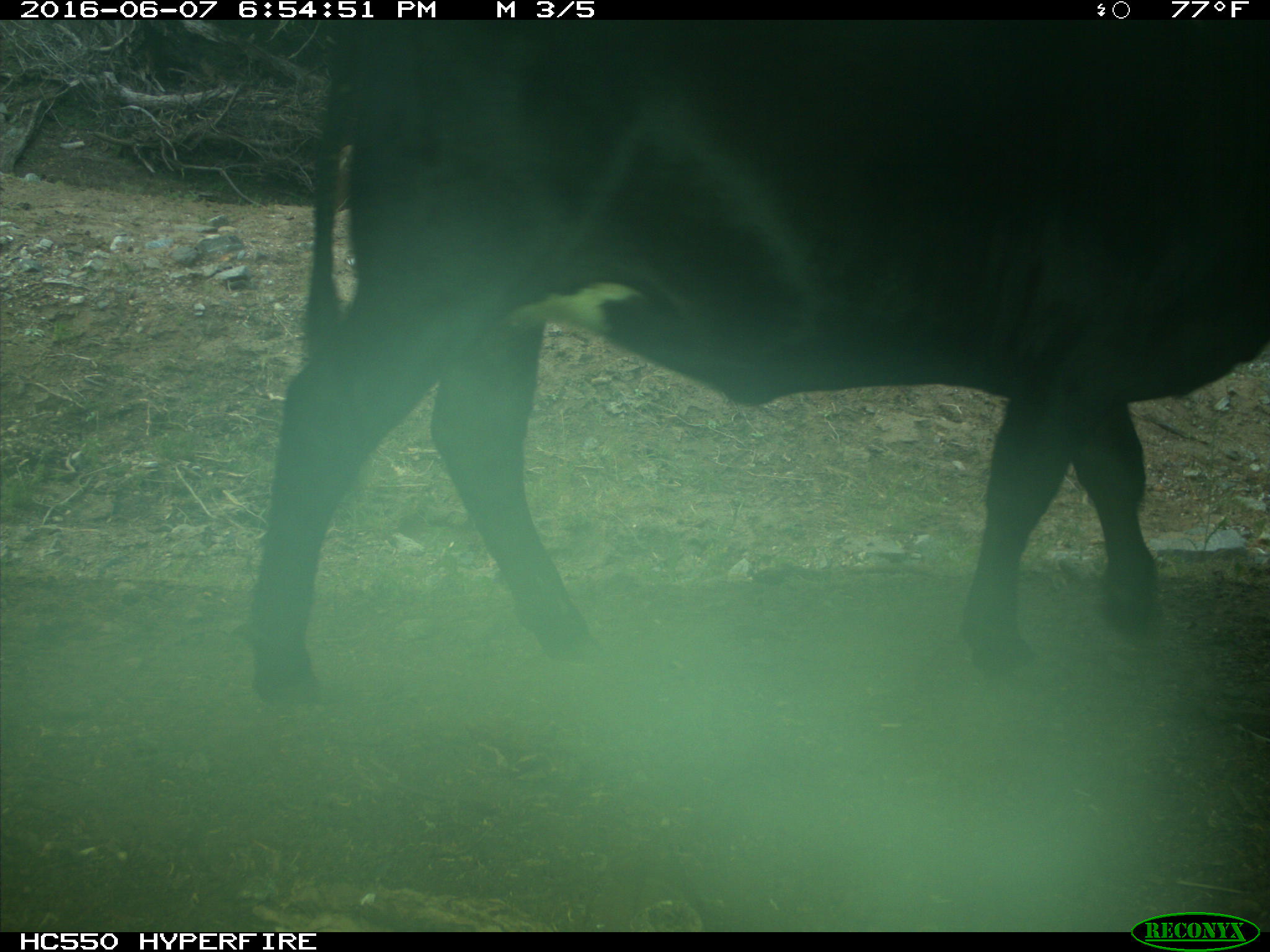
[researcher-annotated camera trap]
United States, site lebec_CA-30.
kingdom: Animalia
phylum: Chordata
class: Mammalia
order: Artiodactyla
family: Bovidae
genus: Bos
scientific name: Bos taurus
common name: domestic cow